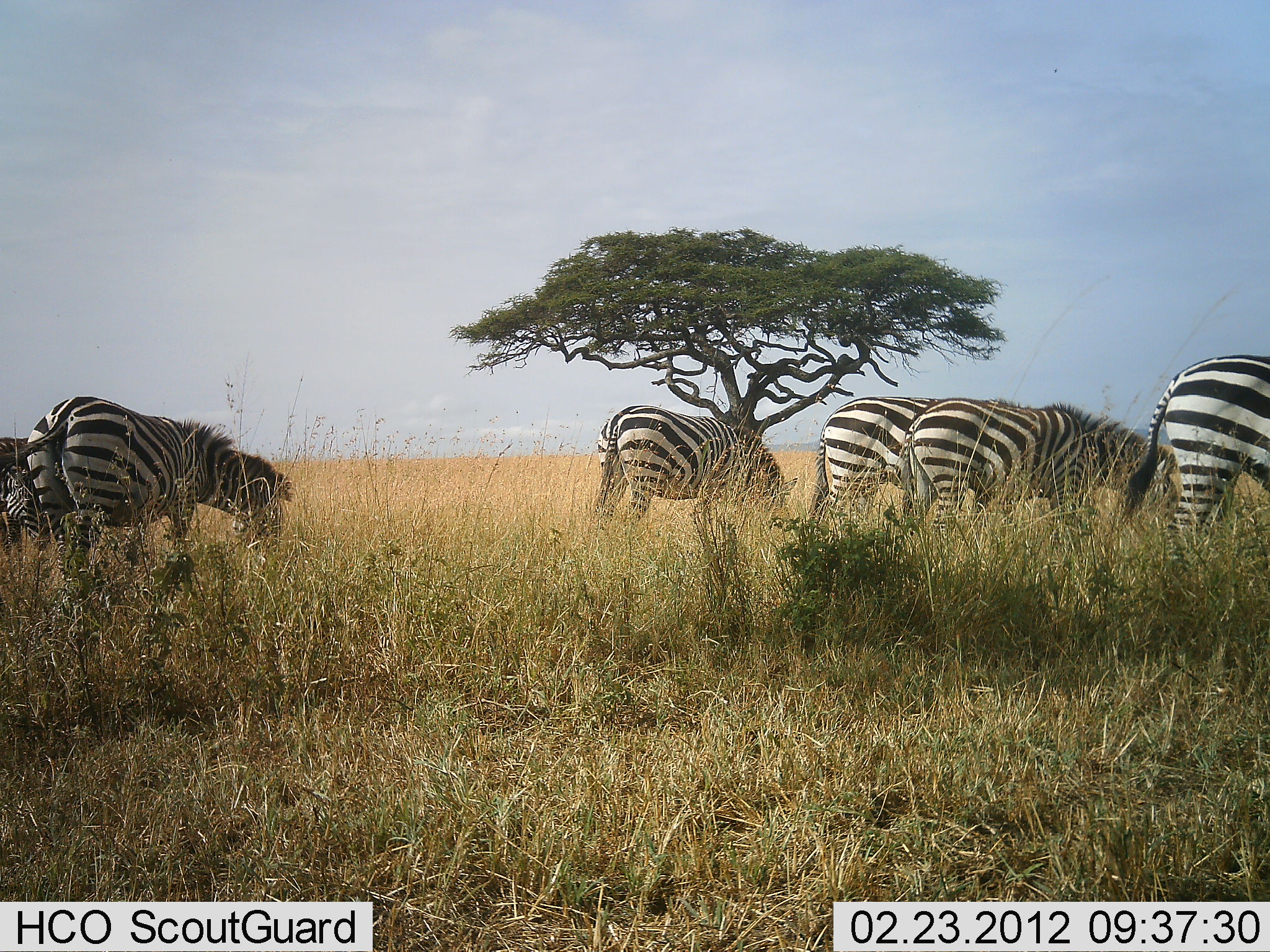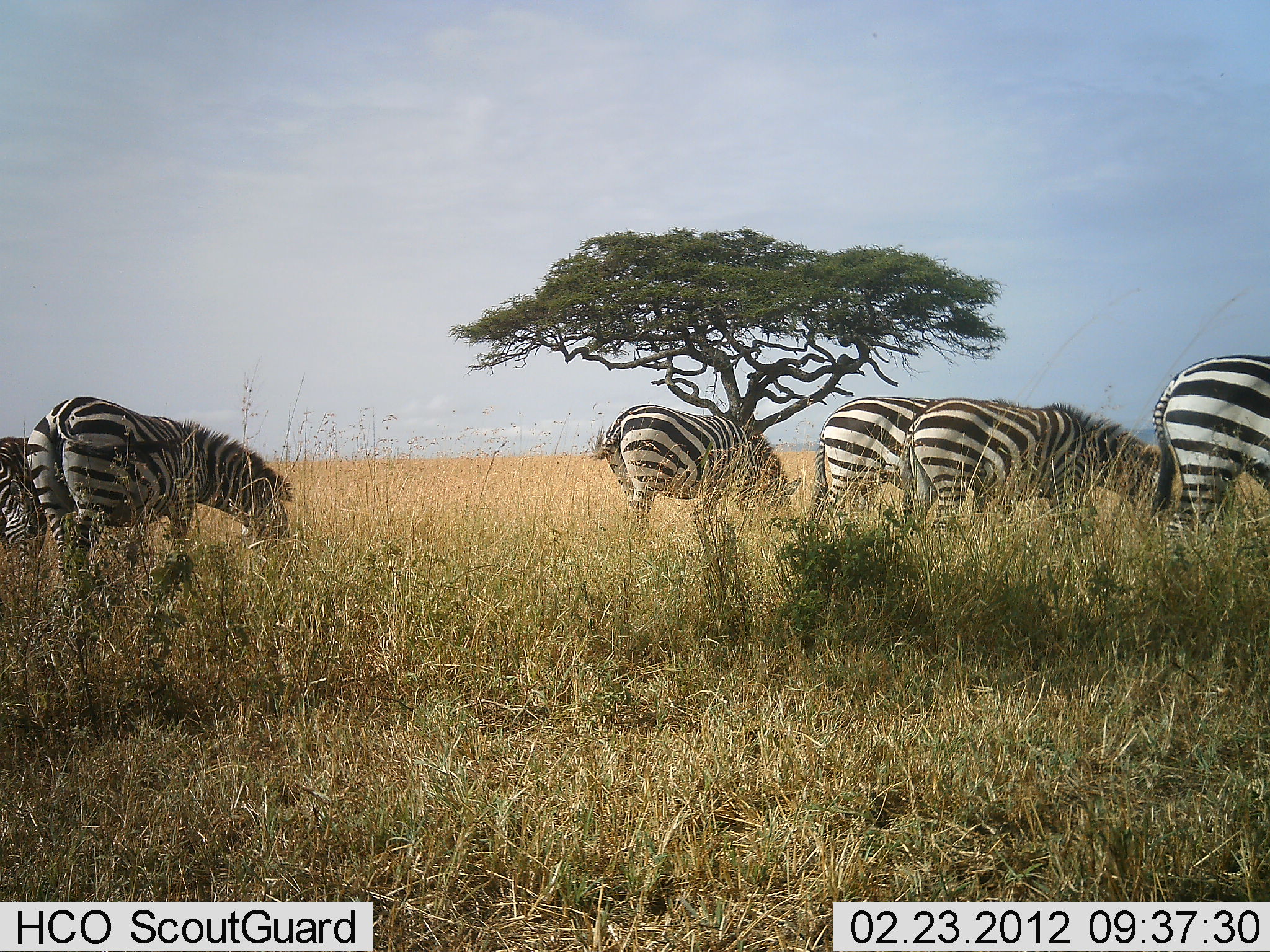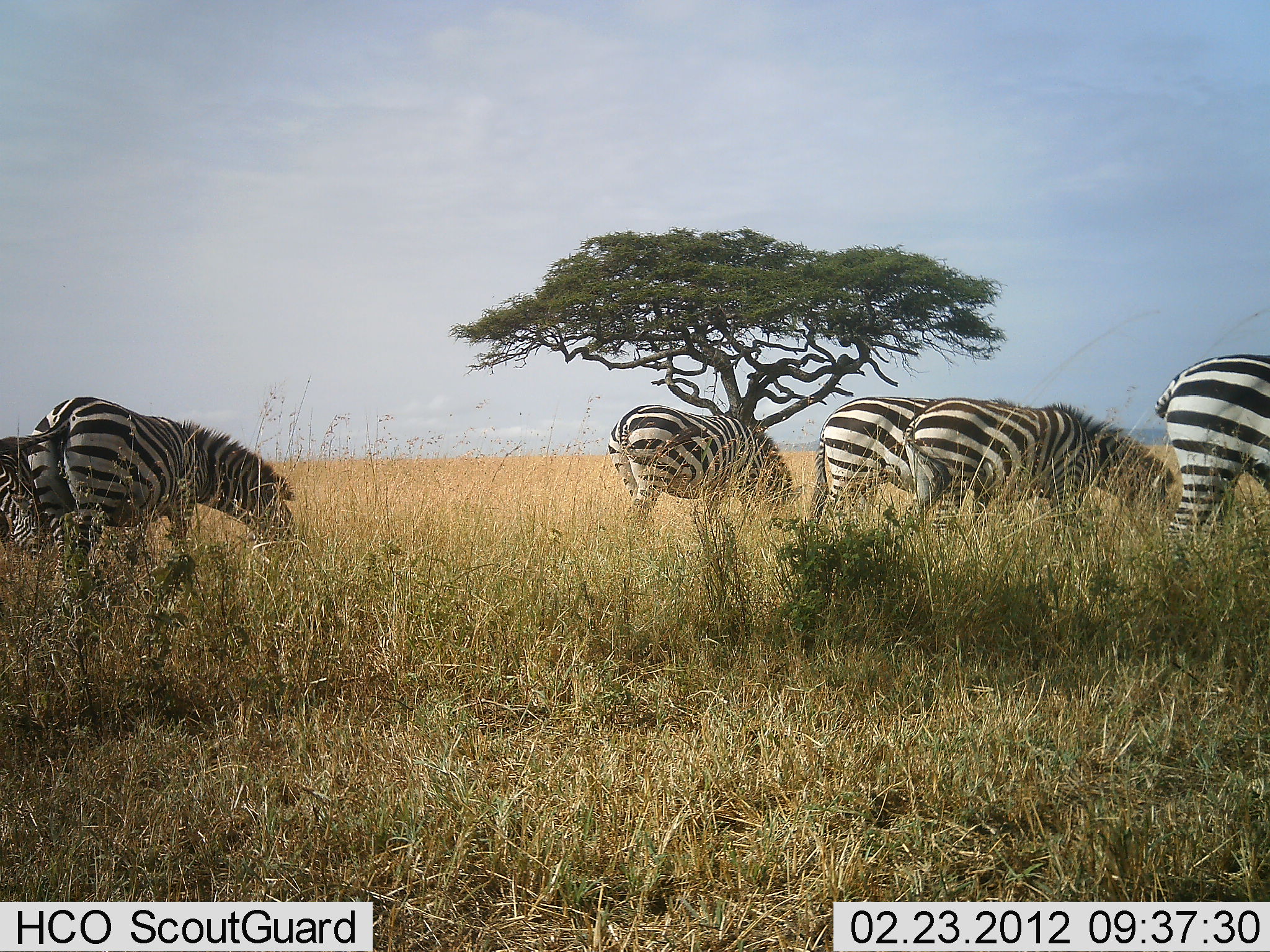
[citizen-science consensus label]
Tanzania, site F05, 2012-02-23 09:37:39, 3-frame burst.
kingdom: Animalia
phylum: Chordata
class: Mammalia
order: Perissodactyla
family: Equidae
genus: Equus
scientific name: Equus quagga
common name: plains zebra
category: zebra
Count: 6.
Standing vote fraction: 28%.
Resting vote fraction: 0%.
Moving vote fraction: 8%.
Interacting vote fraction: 0%.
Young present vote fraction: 0%.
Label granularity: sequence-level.